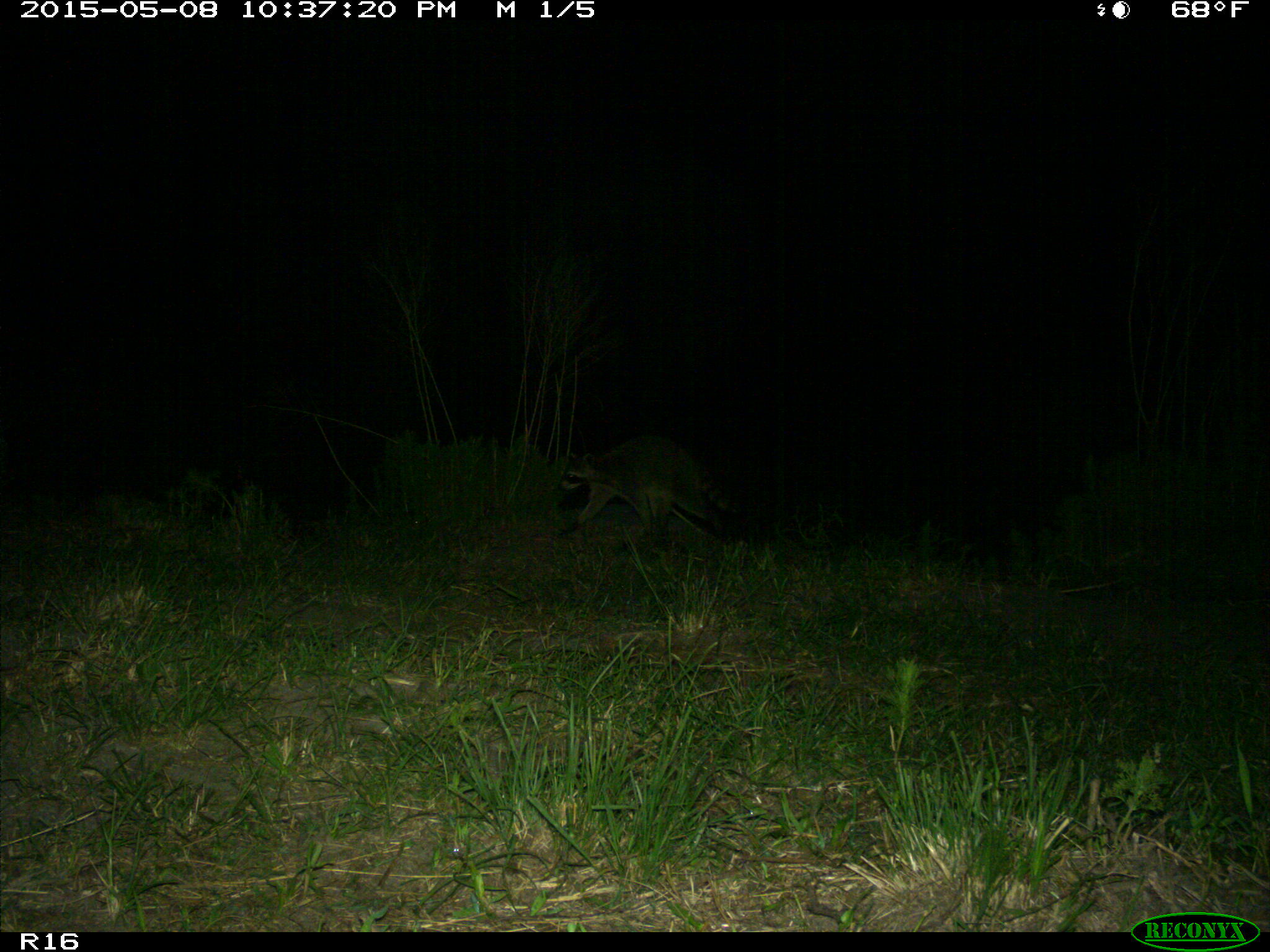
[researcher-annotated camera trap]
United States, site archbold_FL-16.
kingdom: Animalia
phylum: Chordata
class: Mammalia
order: Artiodactyla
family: Bovidae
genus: Bos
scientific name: Bos taurus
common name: domestic cow